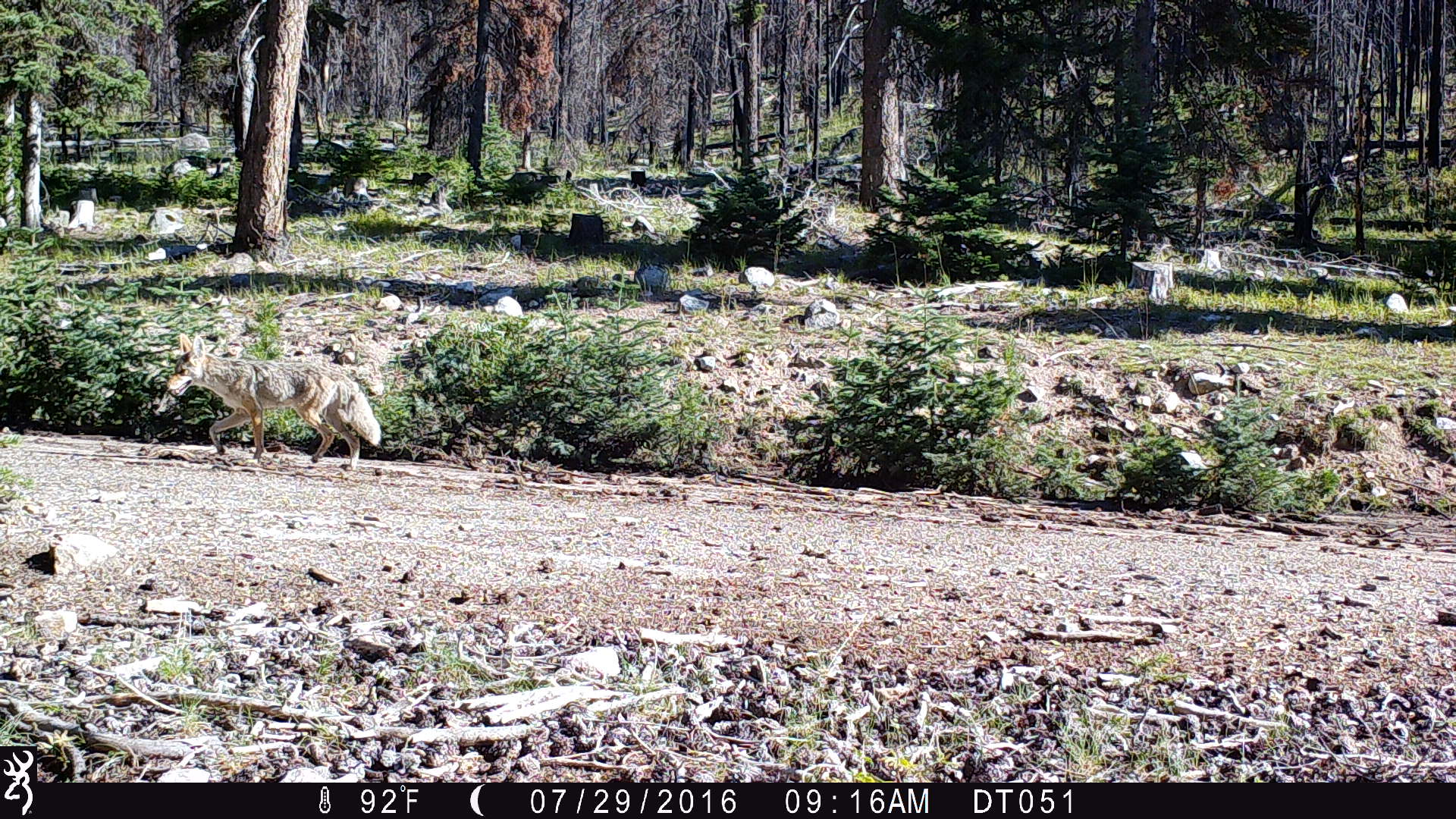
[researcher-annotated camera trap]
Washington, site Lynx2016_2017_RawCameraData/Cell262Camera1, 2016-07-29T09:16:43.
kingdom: Animalia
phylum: Chordata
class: Mammalia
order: Carnivora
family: Canidae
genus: Canis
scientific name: Canis latrans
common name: coyote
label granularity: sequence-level